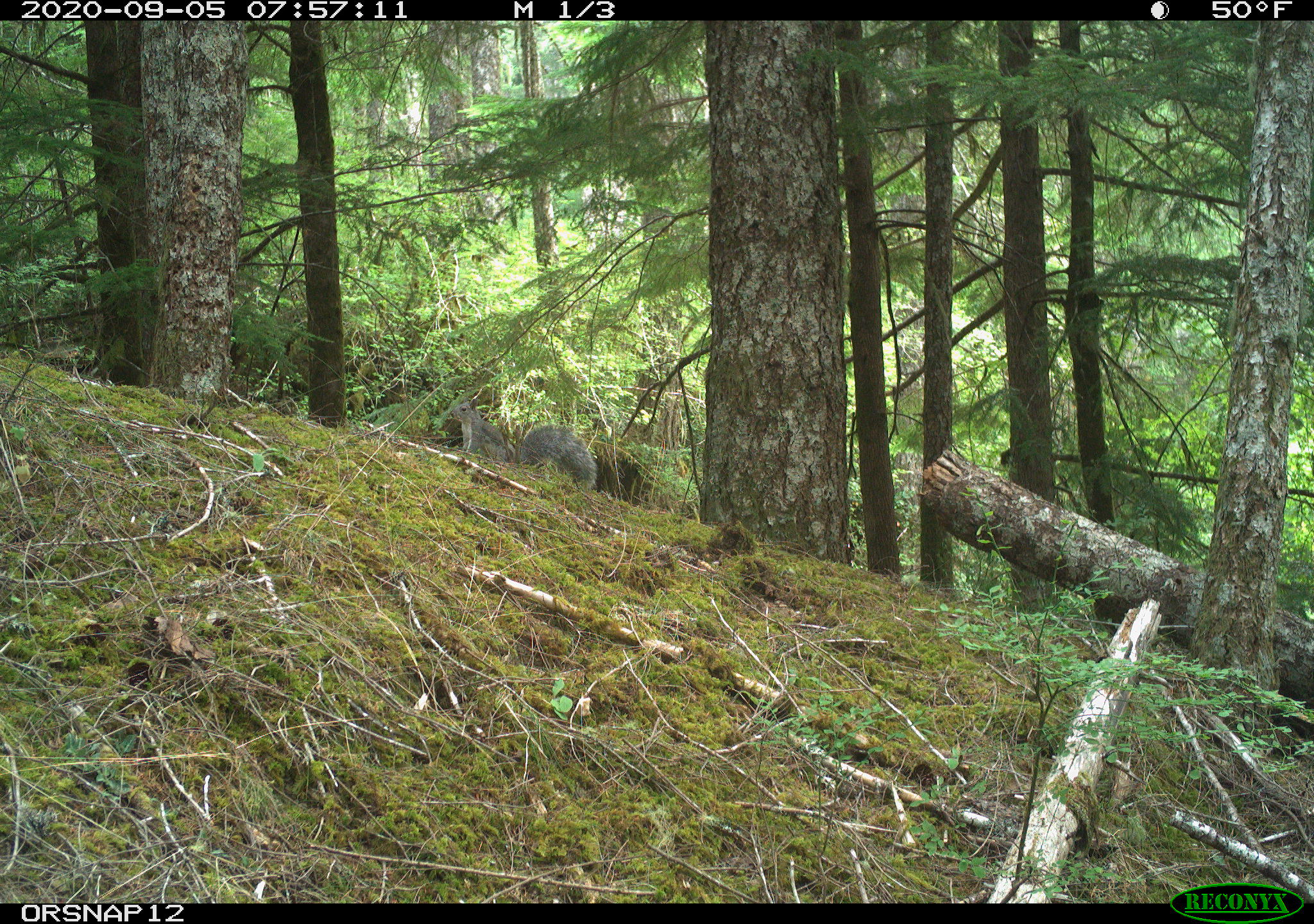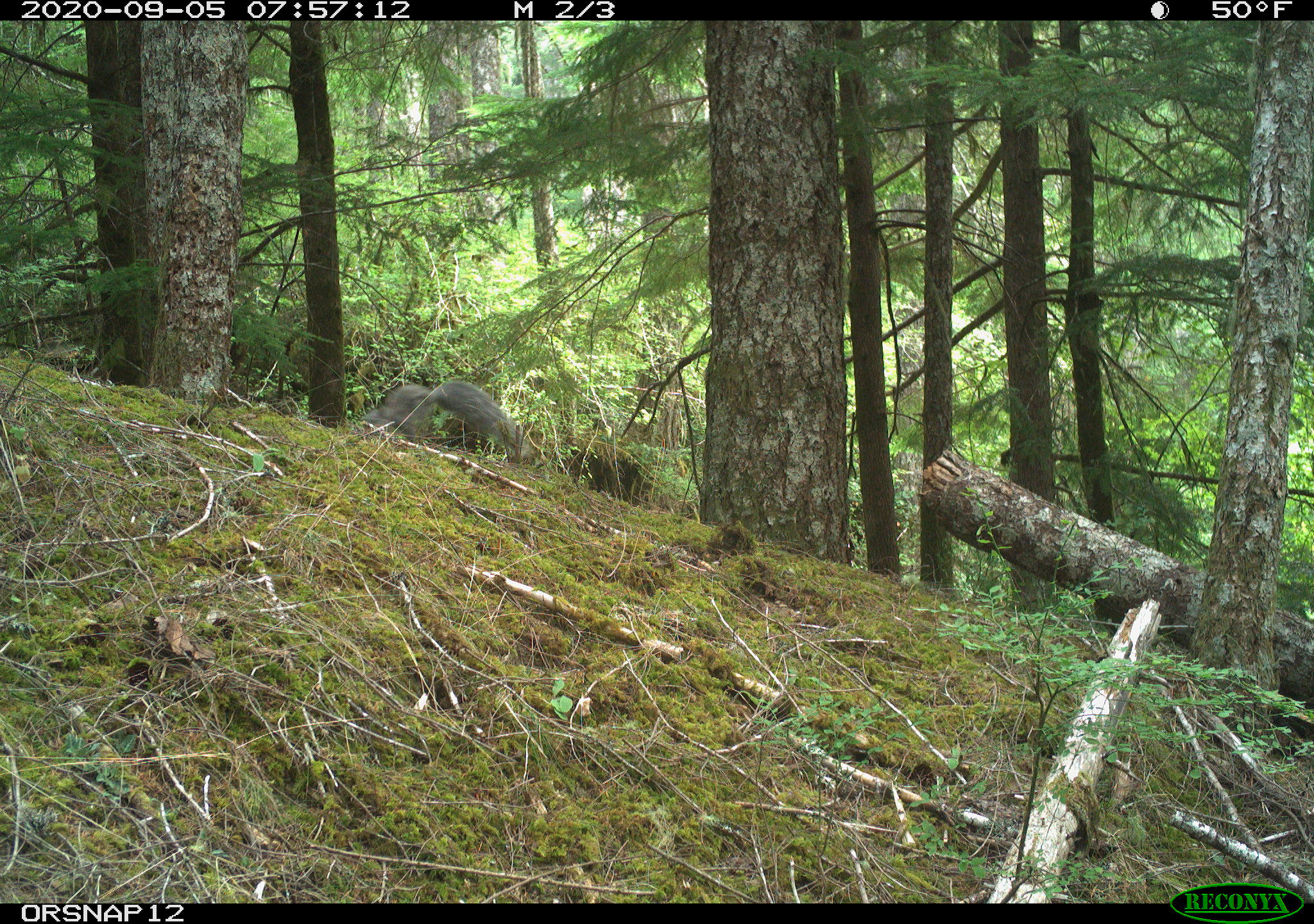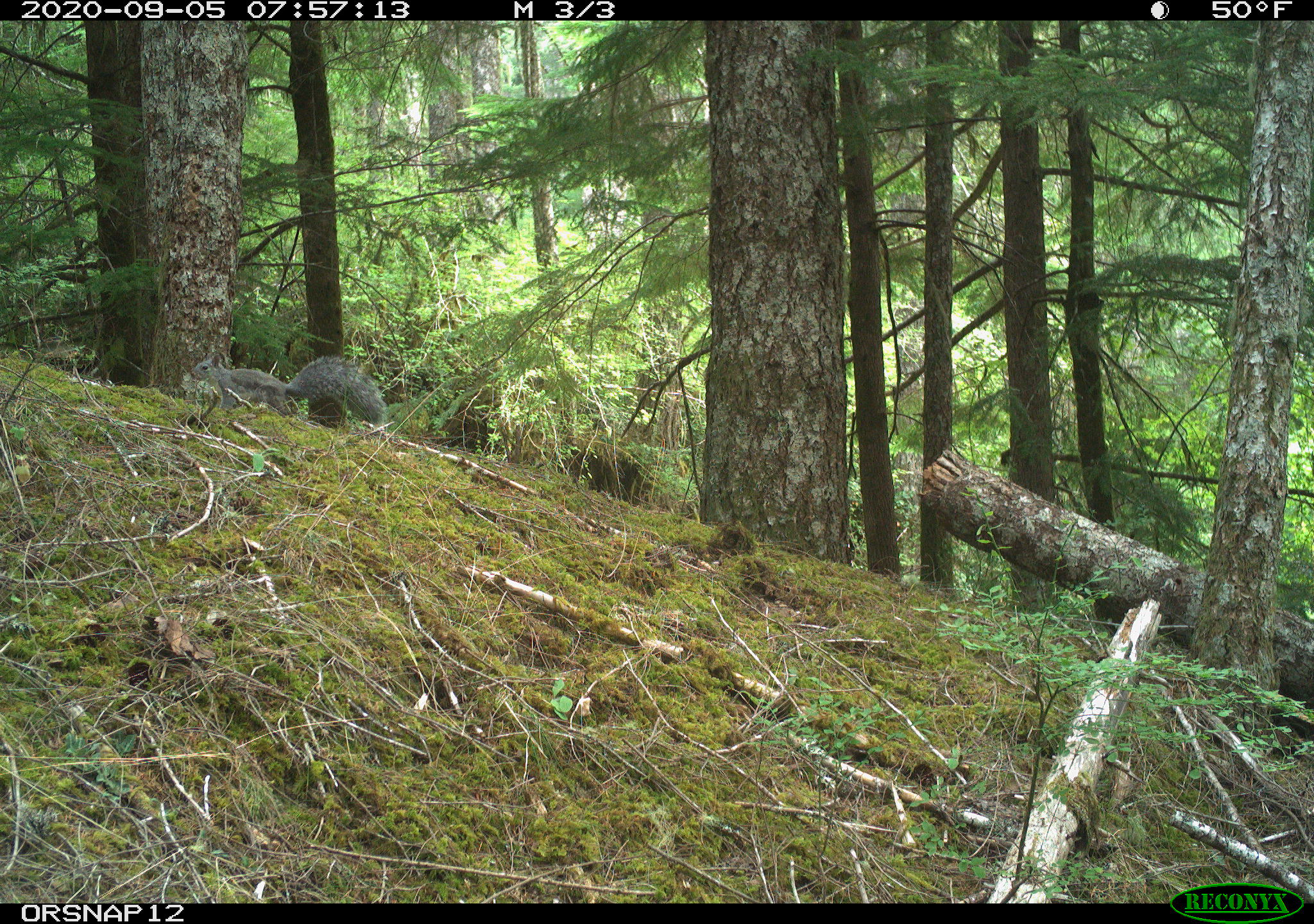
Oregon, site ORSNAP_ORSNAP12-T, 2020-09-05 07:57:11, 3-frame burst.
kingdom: Animalia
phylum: Chordata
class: Mammalia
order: Rodentia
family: Sciuridae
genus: Sciurus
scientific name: Sciurus griseus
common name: western gray squirrel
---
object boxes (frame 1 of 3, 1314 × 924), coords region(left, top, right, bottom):
western gray squirrel: region(444, 393, 604, 491)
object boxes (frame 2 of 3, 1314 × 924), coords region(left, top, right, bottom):
western gray squirrel: region(358, 375, 518, 456)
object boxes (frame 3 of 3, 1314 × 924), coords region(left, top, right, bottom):
western gray squirrel: region(183, 346, 386, 435)